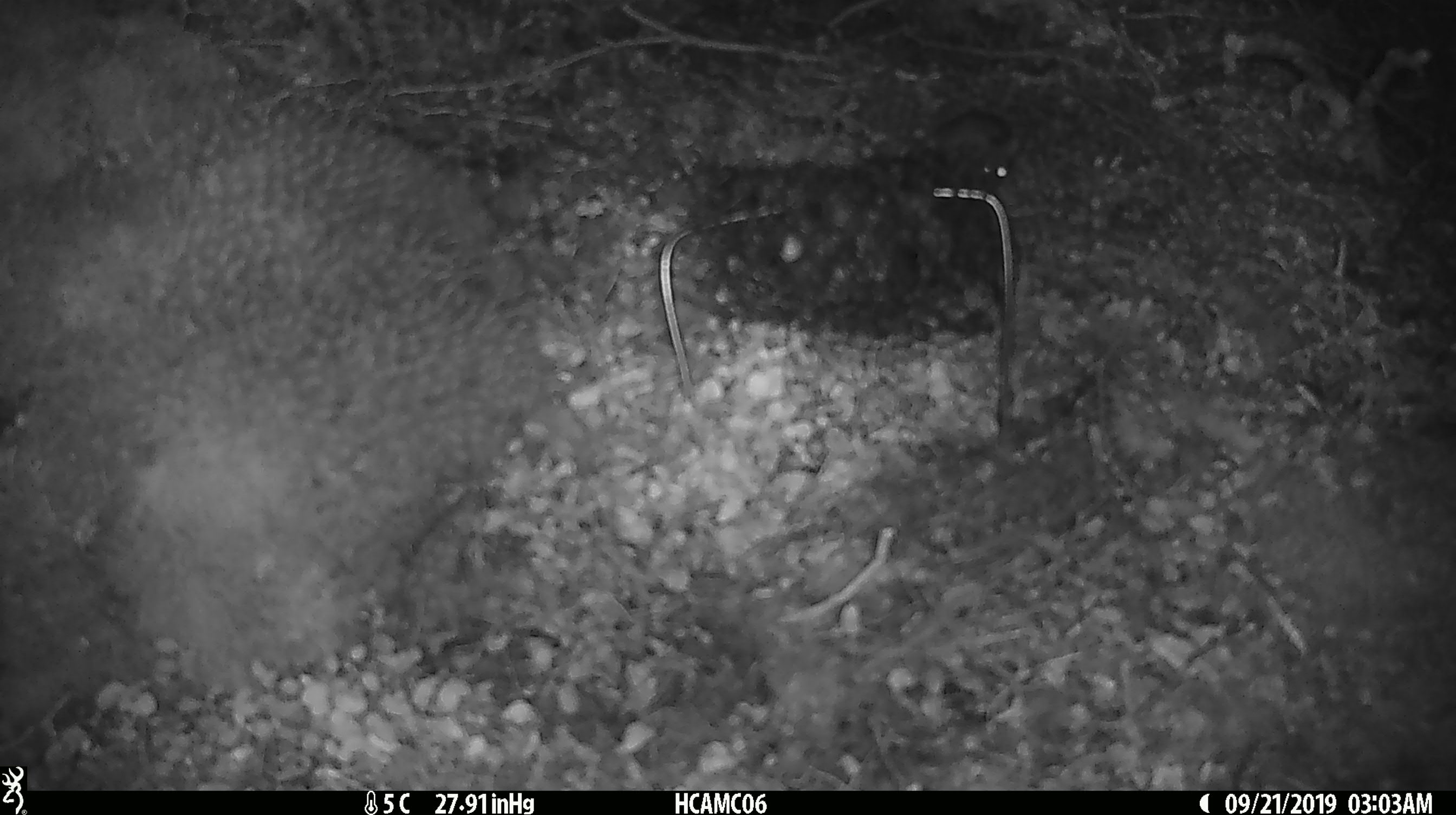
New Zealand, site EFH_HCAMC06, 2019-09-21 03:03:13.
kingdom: Animalia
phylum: Chordata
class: Mammalia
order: Rodentia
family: Muridae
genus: Mus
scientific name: Mus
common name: mouse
Mouse (Mus).